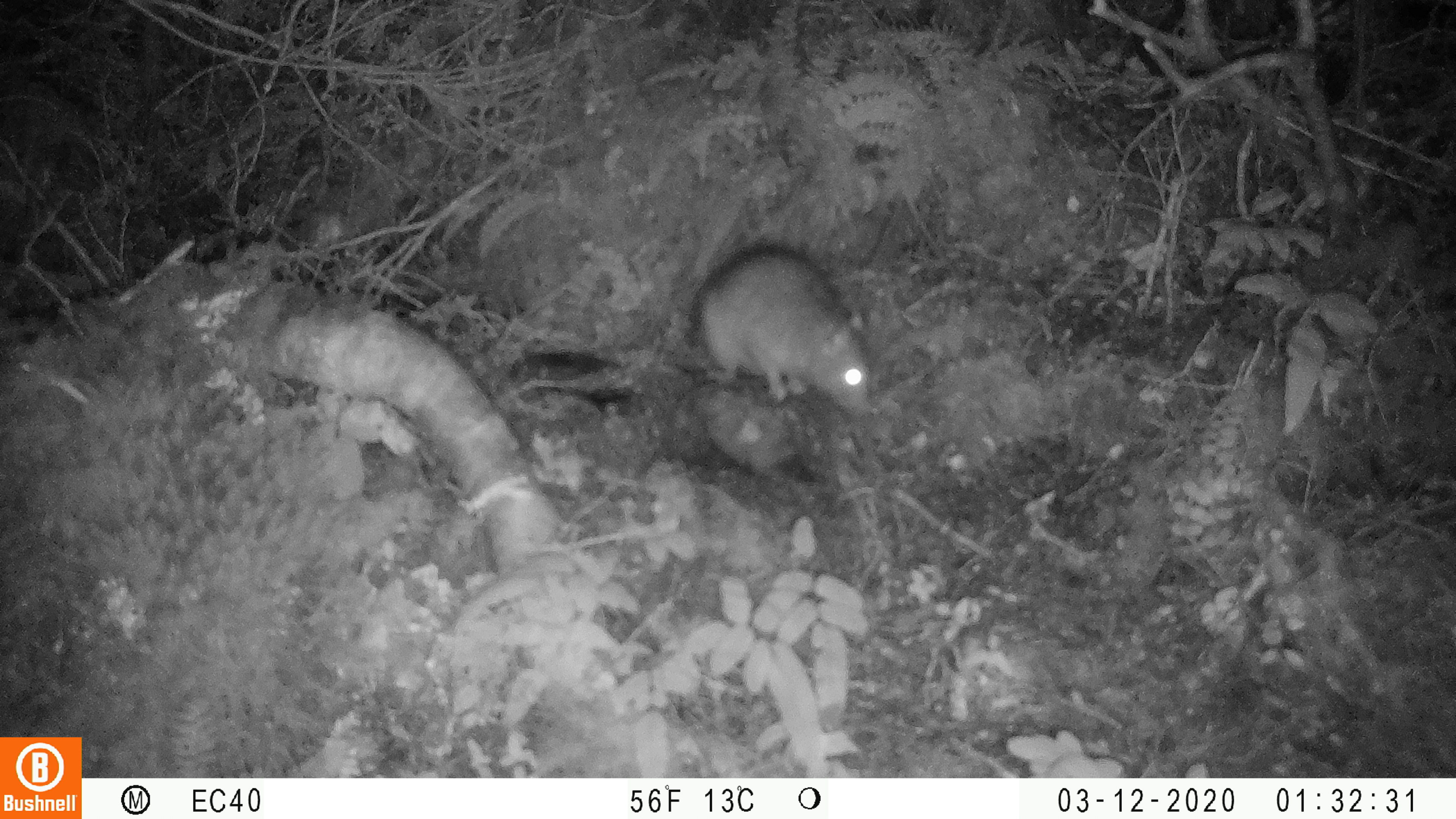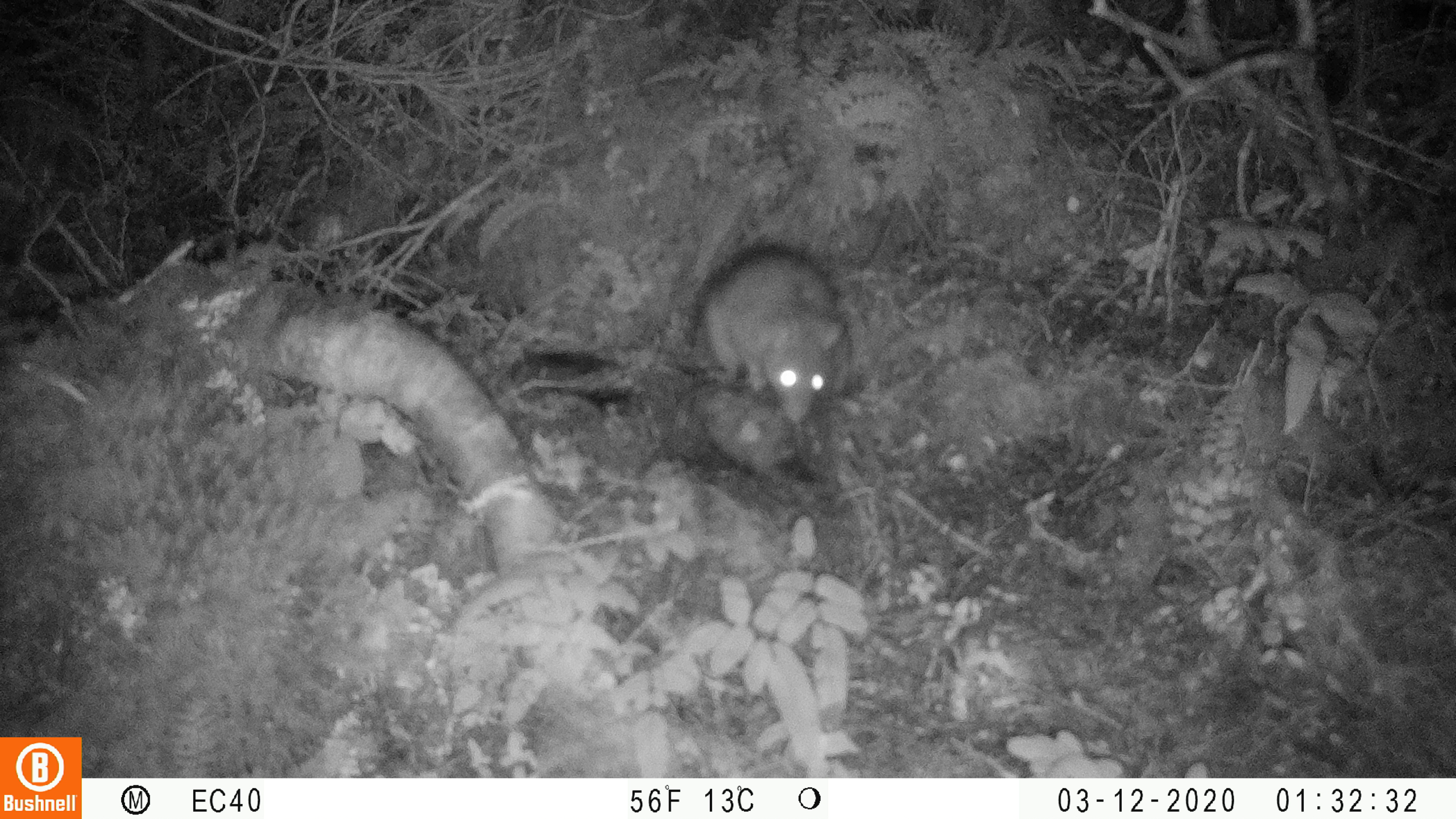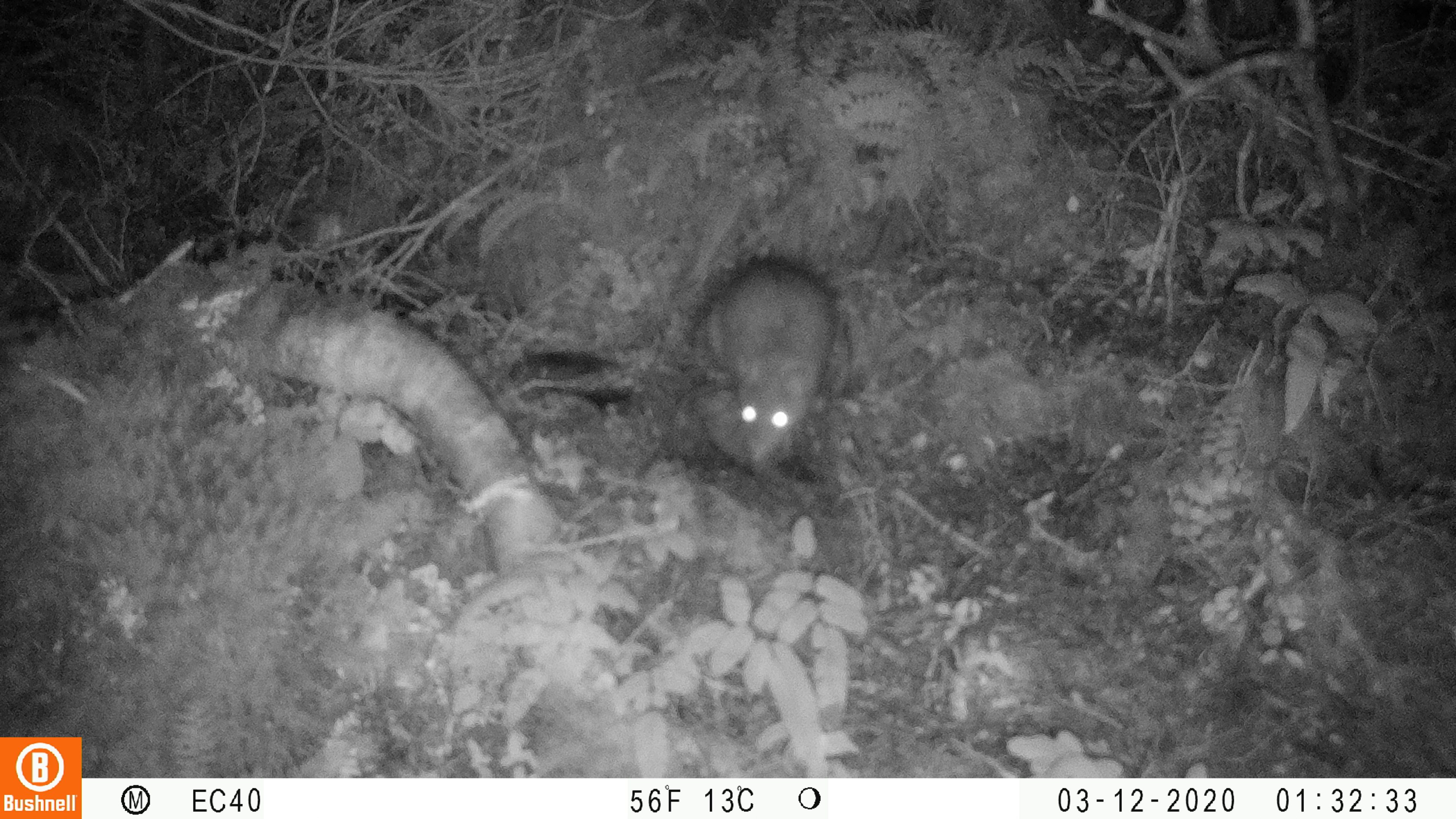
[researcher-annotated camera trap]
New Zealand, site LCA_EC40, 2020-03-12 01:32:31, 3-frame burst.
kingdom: Animalia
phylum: Chordata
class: Mammalia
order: Rodentia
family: Muridae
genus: Rattus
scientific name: Rattus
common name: rat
Rat (Rattus).